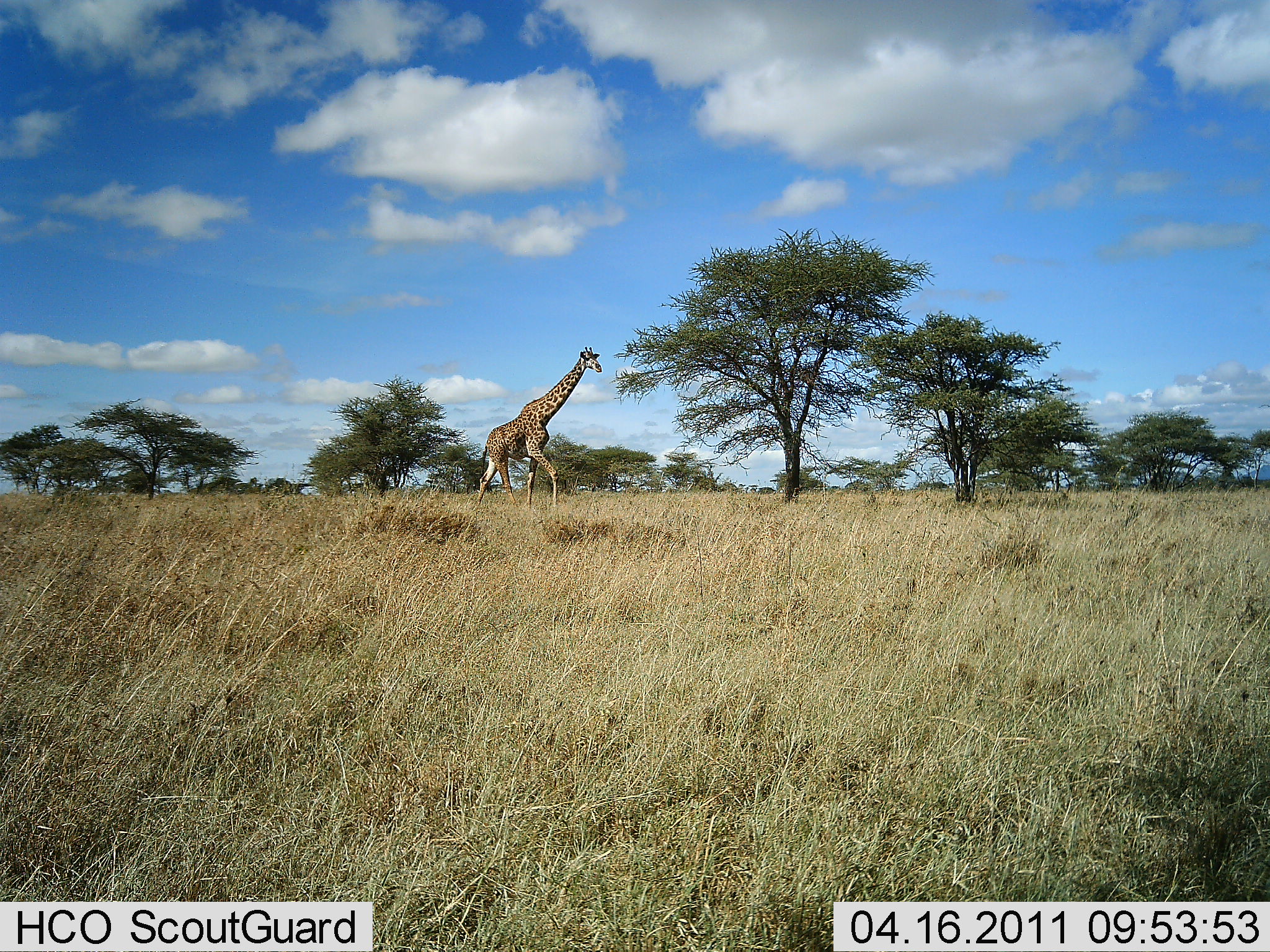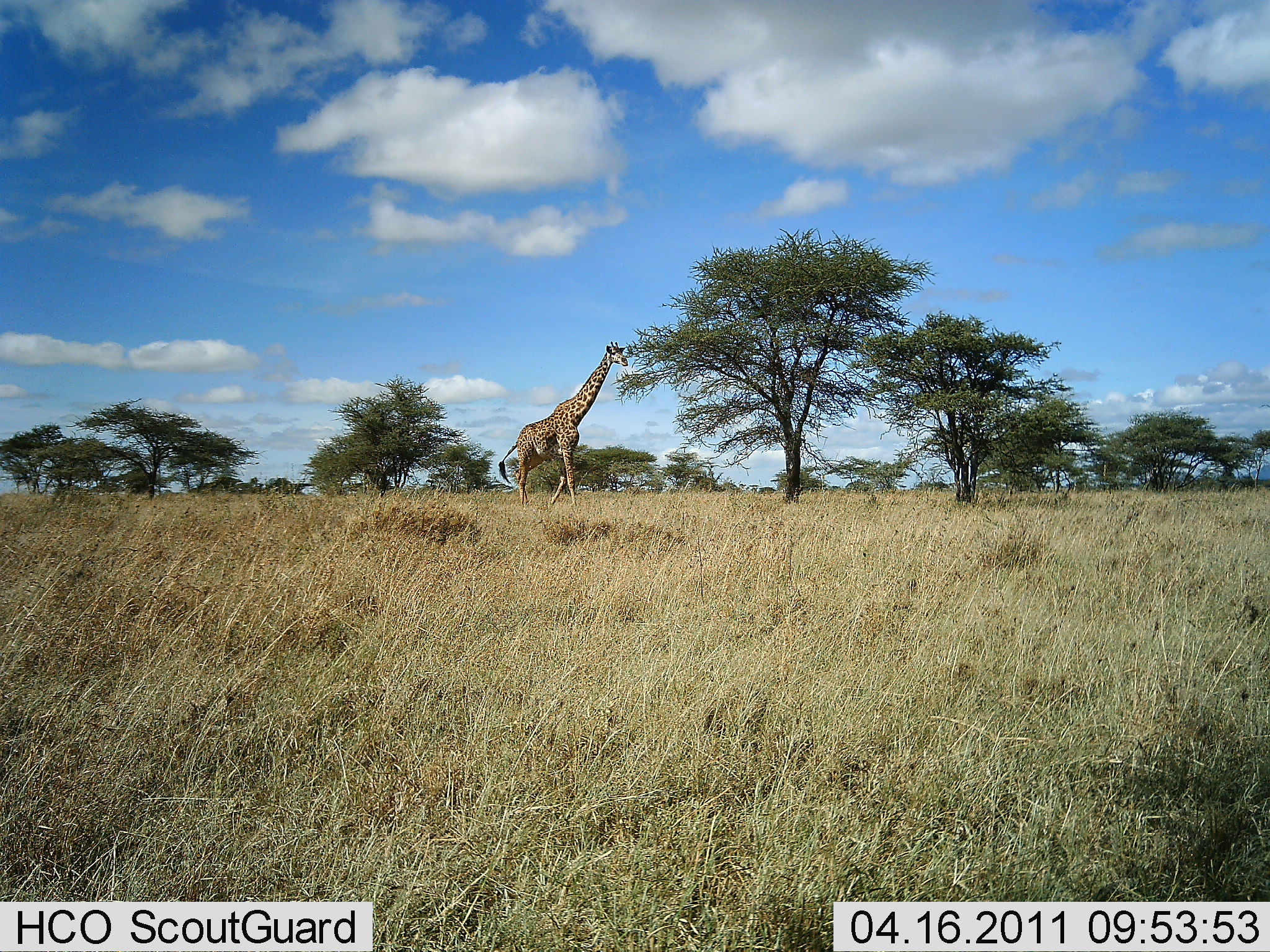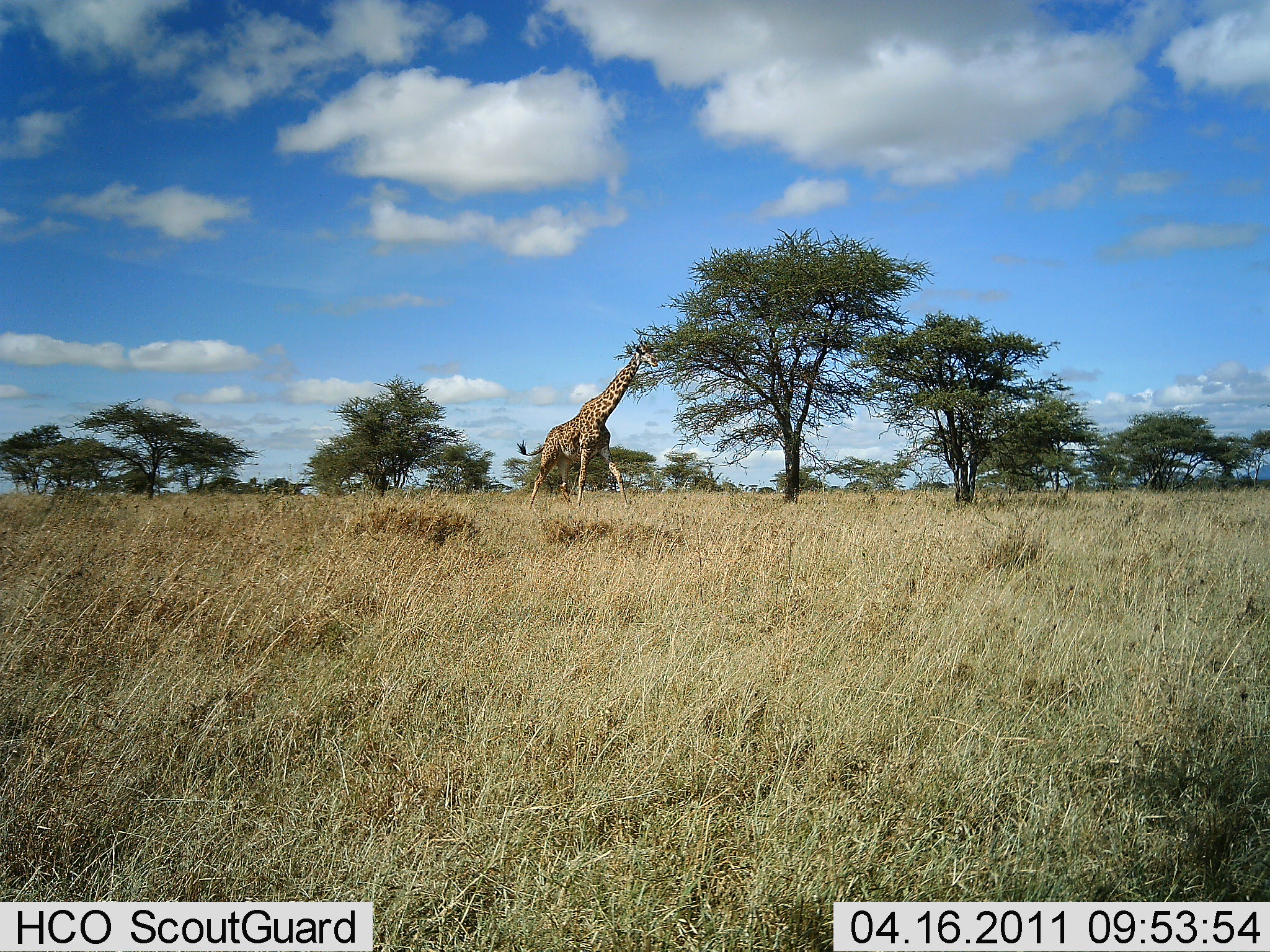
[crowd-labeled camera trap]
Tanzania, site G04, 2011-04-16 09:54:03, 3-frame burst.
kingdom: Animalia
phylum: Chordata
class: Mammalia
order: Artiodactyla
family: Giraffidae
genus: Giraffa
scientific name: Giraffa camelopardalis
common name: giraffe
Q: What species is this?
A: Giraffe (Giraffa camelopardalis).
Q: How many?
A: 1.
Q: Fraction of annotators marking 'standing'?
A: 0%.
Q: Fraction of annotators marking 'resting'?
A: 0%.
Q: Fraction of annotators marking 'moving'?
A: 92%.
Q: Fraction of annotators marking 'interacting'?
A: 0%.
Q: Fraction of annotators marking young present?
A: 0%.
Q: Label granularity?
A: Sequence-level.